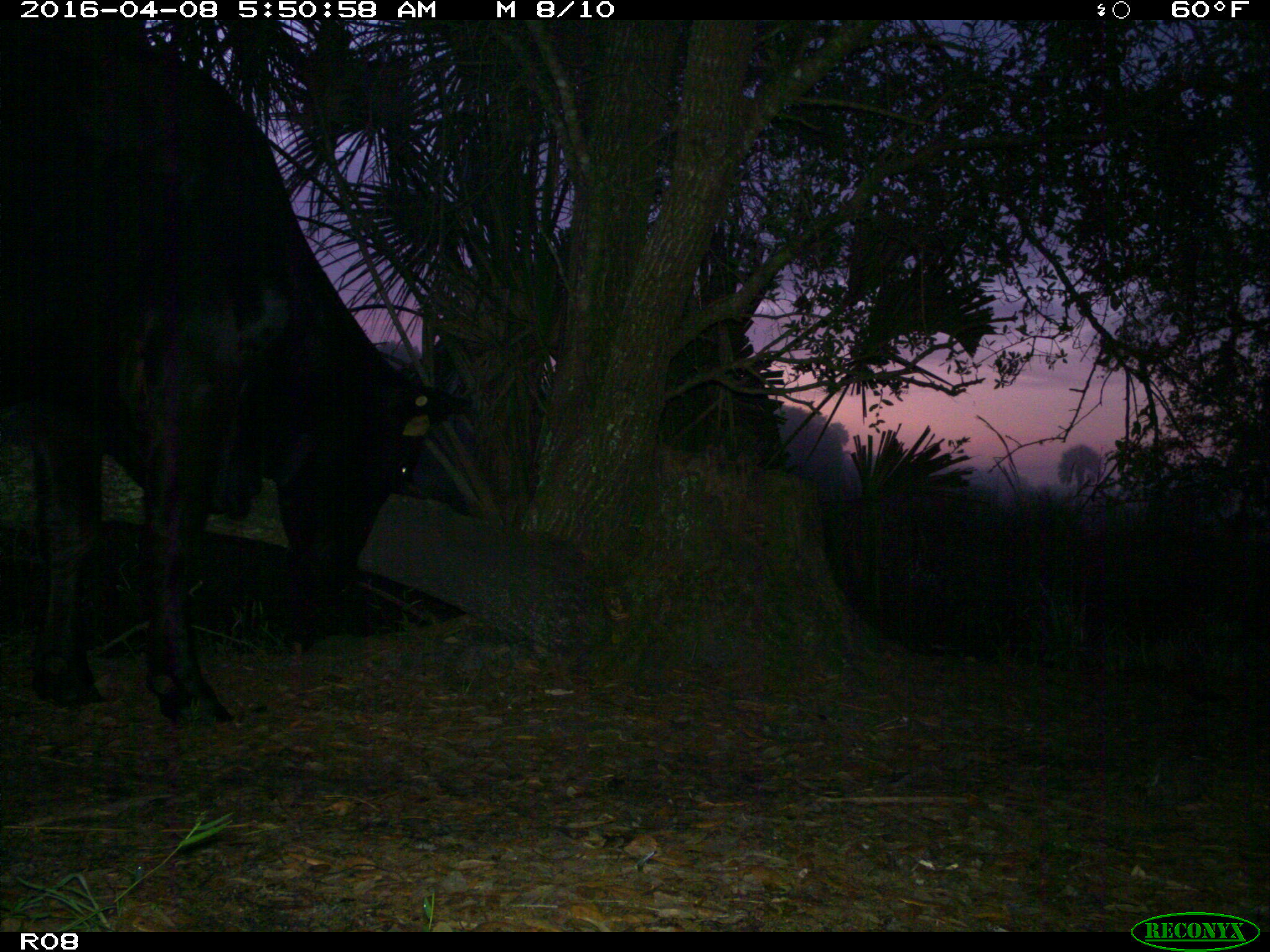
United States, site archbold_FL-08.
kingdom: Animalia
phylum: Chordata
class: Mammalia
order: Artiodactyla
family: Bovidae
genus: Bos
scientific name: Bos taurus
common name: domestic cow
Bos taurus (domestic cow).